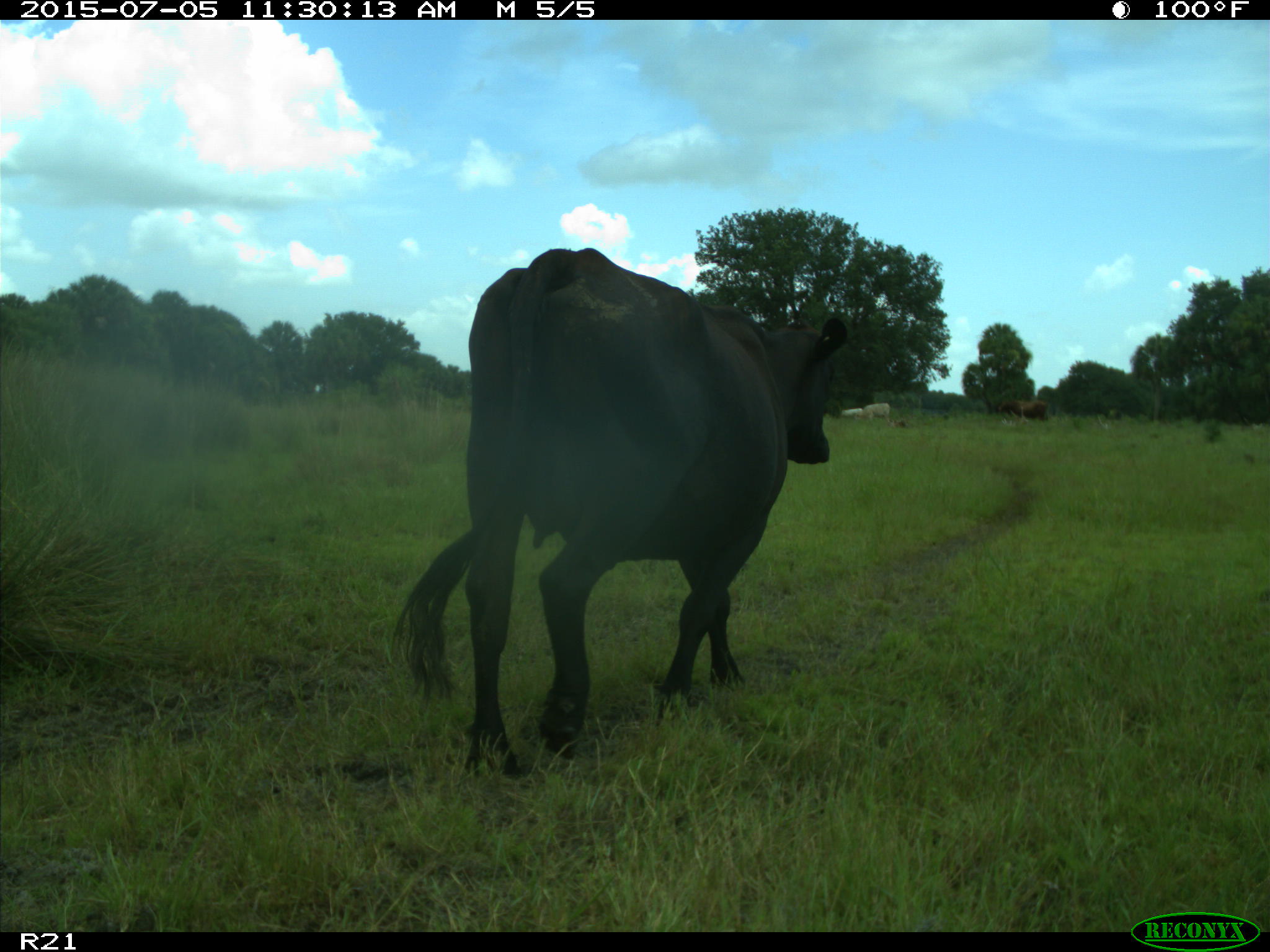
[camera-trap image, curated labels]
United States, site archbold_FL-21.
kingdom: Animalia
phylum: Chordata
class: Mammalia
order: Artiodactyla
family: Bovidae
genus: Bos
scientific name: Bos taurus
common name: domestic cow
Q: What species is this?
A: Bos taurus (domestic cow).